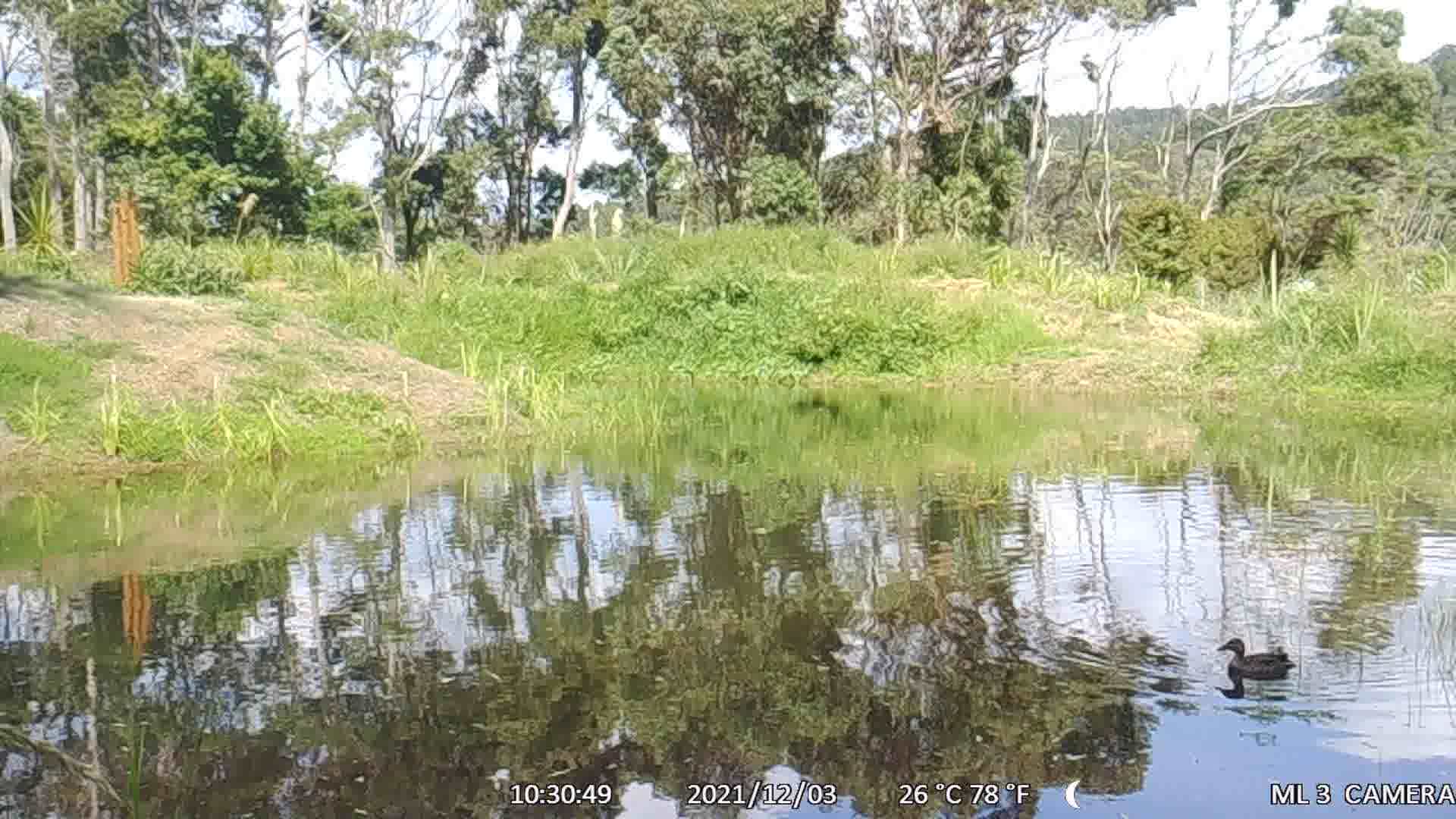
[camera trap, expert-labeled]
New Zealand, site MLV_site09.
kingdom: Animalia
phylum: Chordata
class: Aves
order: Anseriformes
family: Anatidae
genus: Anas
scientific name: Anas platyrhynchos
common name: mallard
Mallard (Anas platyrhynchos).